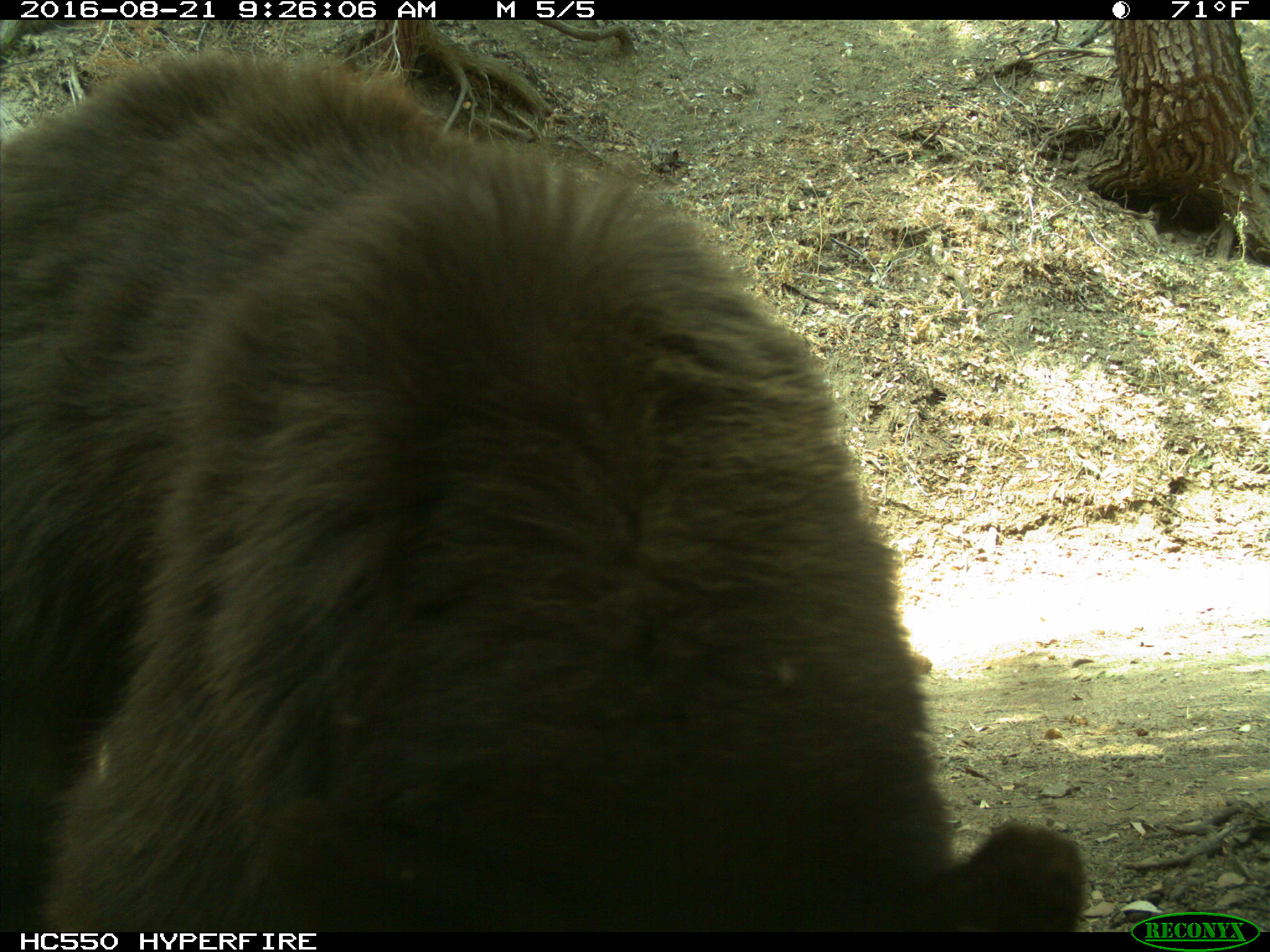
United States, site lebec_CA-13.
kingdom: Animalia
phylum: Chordata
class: Mammalia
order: Carnivora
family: Ursidae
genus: Ursus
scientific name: Ursus americanus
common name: american black bear